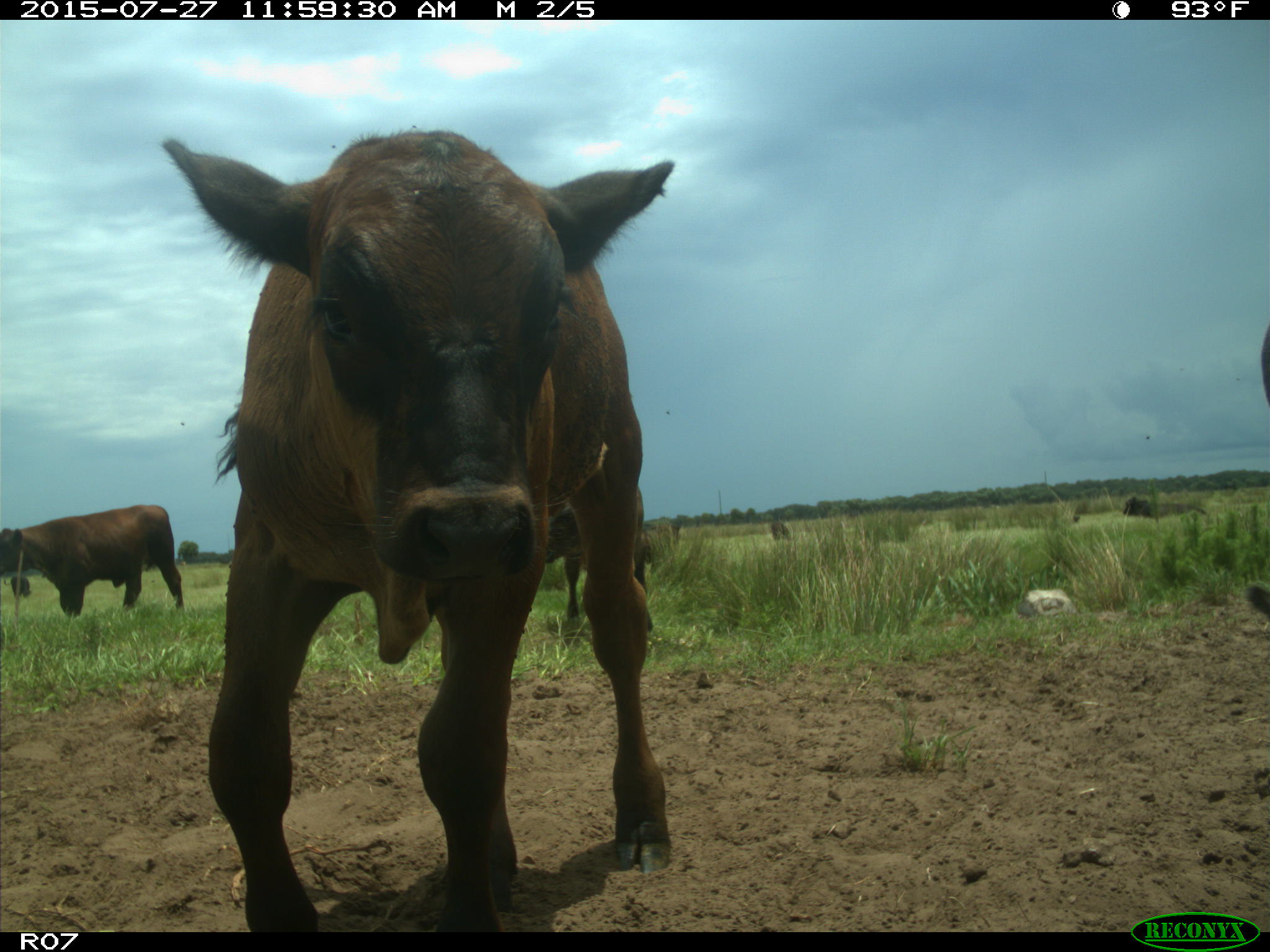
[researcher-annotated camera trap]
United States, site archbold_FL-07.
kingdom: Animalia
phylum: Chordata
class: Mammalia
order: Artiodactyla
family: Bovidae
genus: Bos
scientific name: Bos taurus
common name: domestic cow